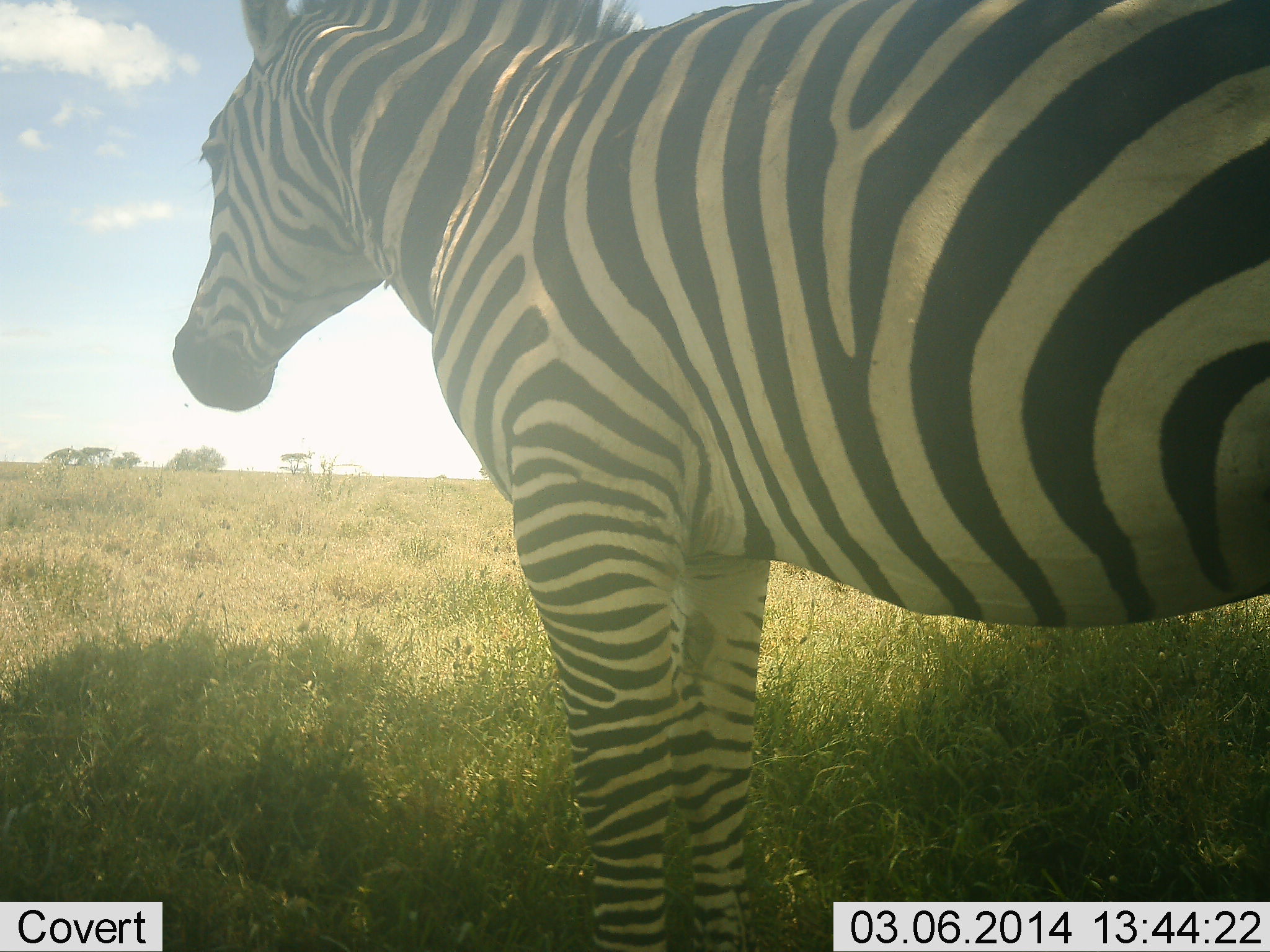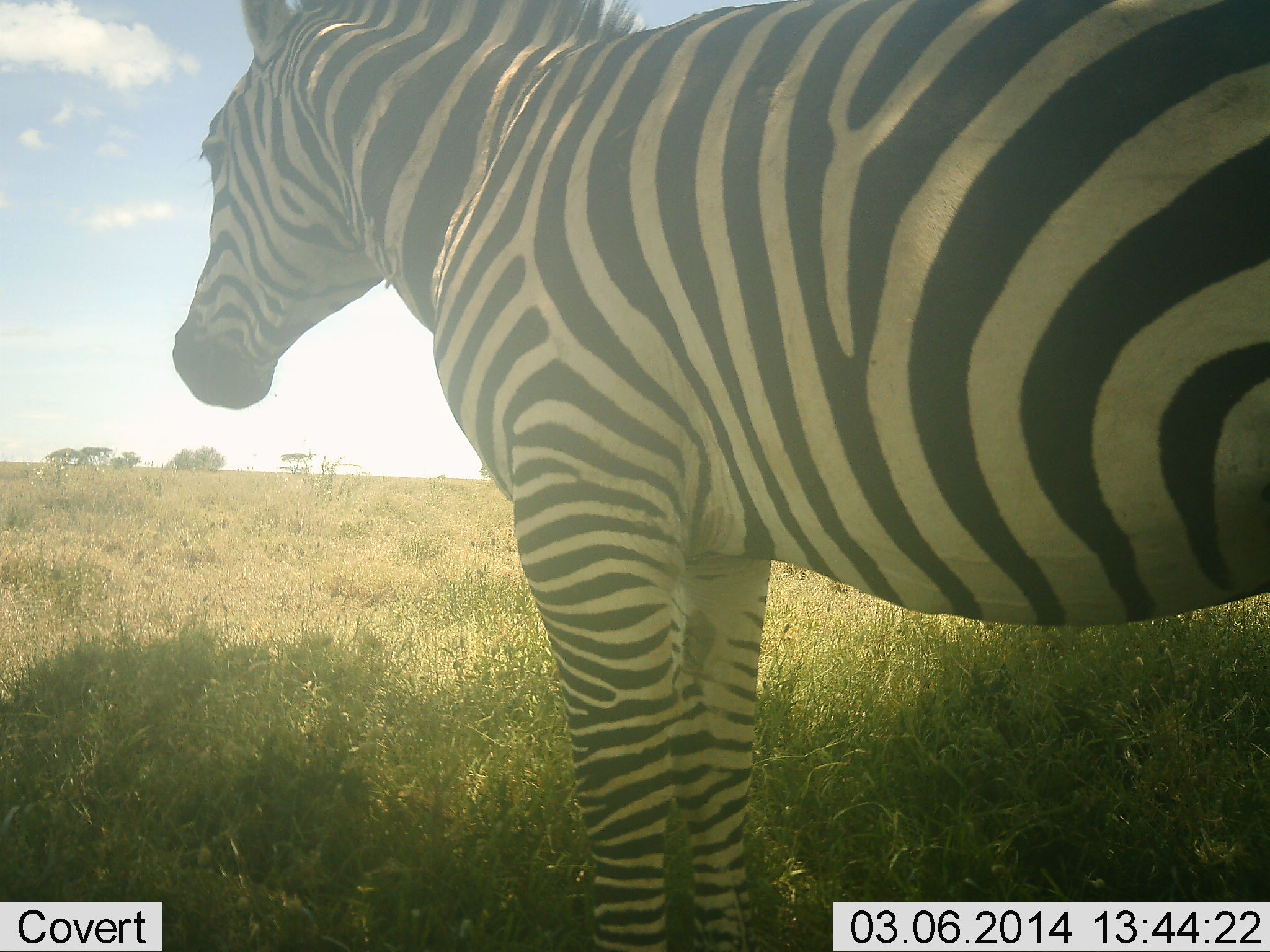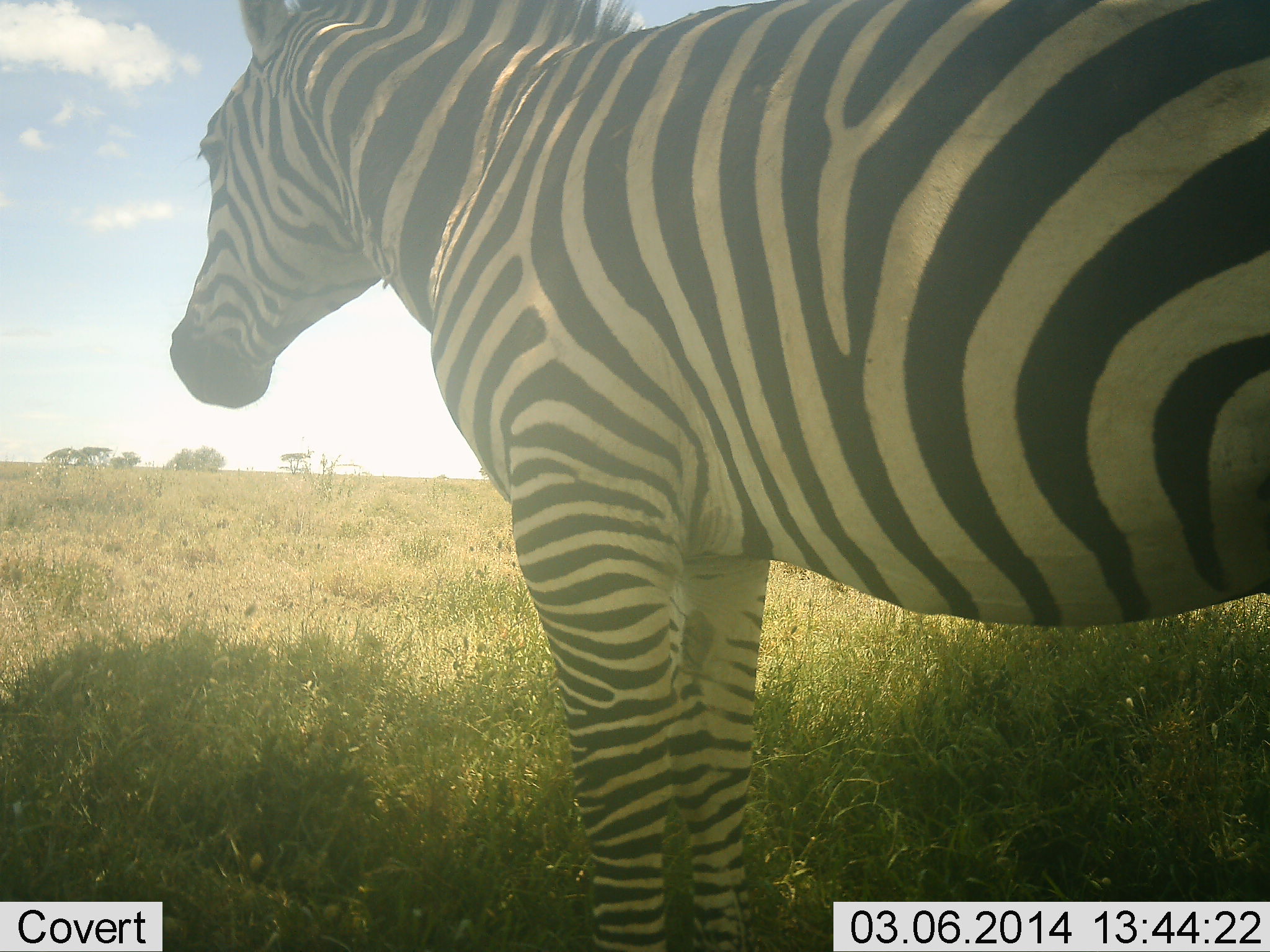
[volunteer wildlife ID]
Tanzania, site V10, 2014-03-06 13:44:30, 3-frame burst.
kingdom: Animalia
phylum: Chordata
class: Mammalia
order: Perissodactyla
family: Equidae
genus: Equus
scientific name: Equus quagga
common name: plains zebra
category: zebra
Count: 1.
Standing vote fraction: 100%.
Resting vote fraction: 0%.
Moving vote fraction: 0%.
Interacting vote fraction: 0%.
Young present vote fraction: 0%.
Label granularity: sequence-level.